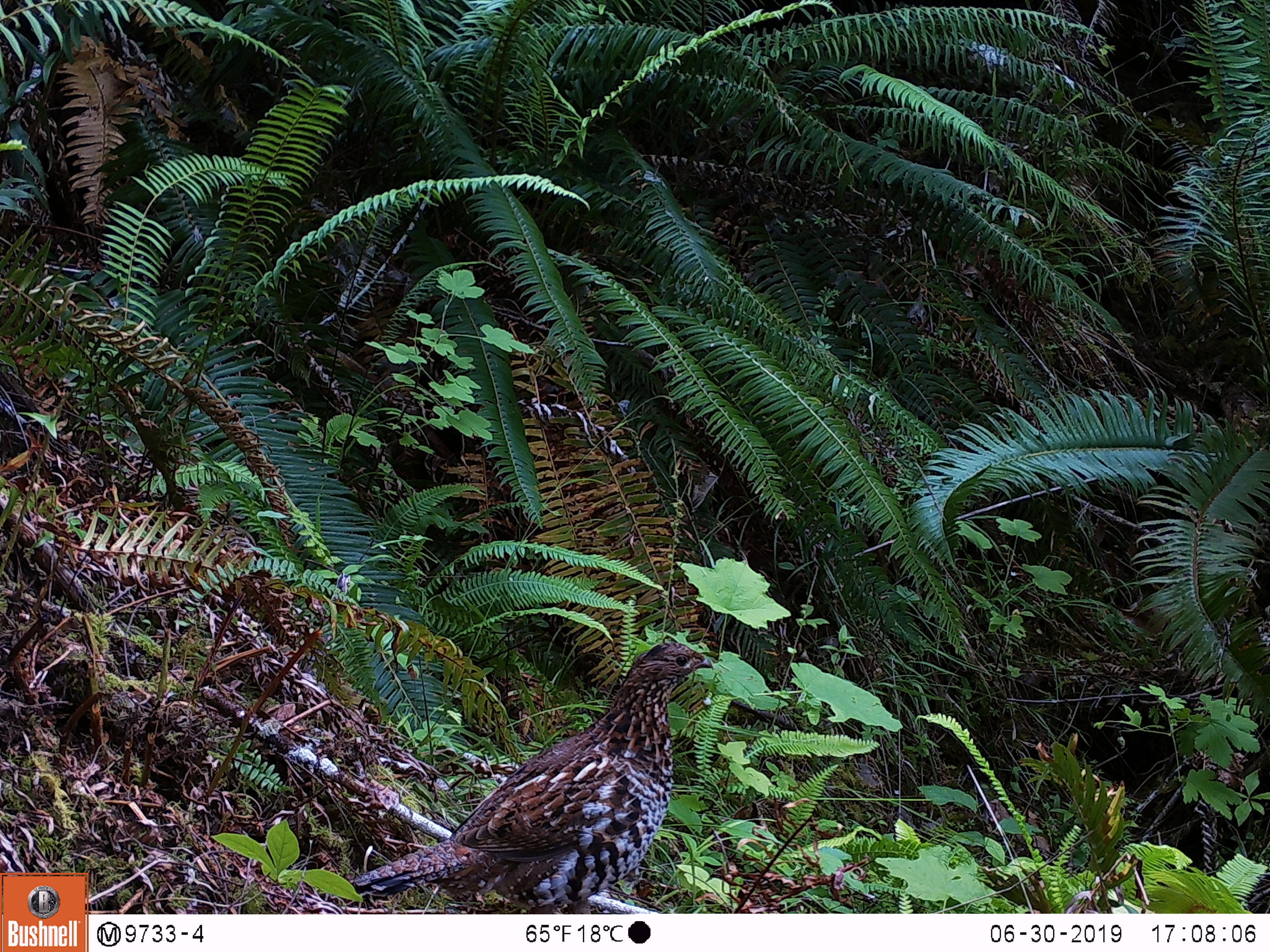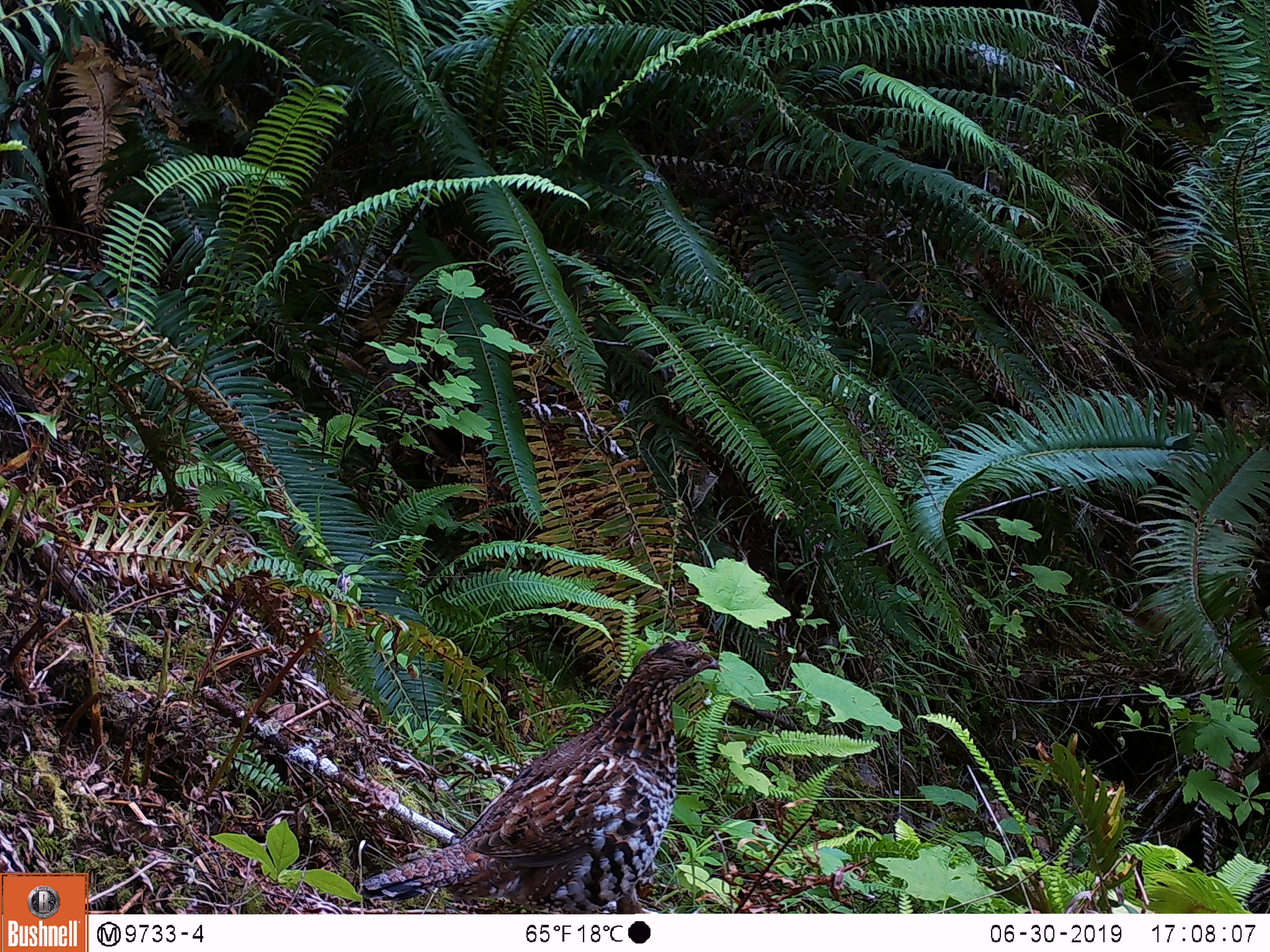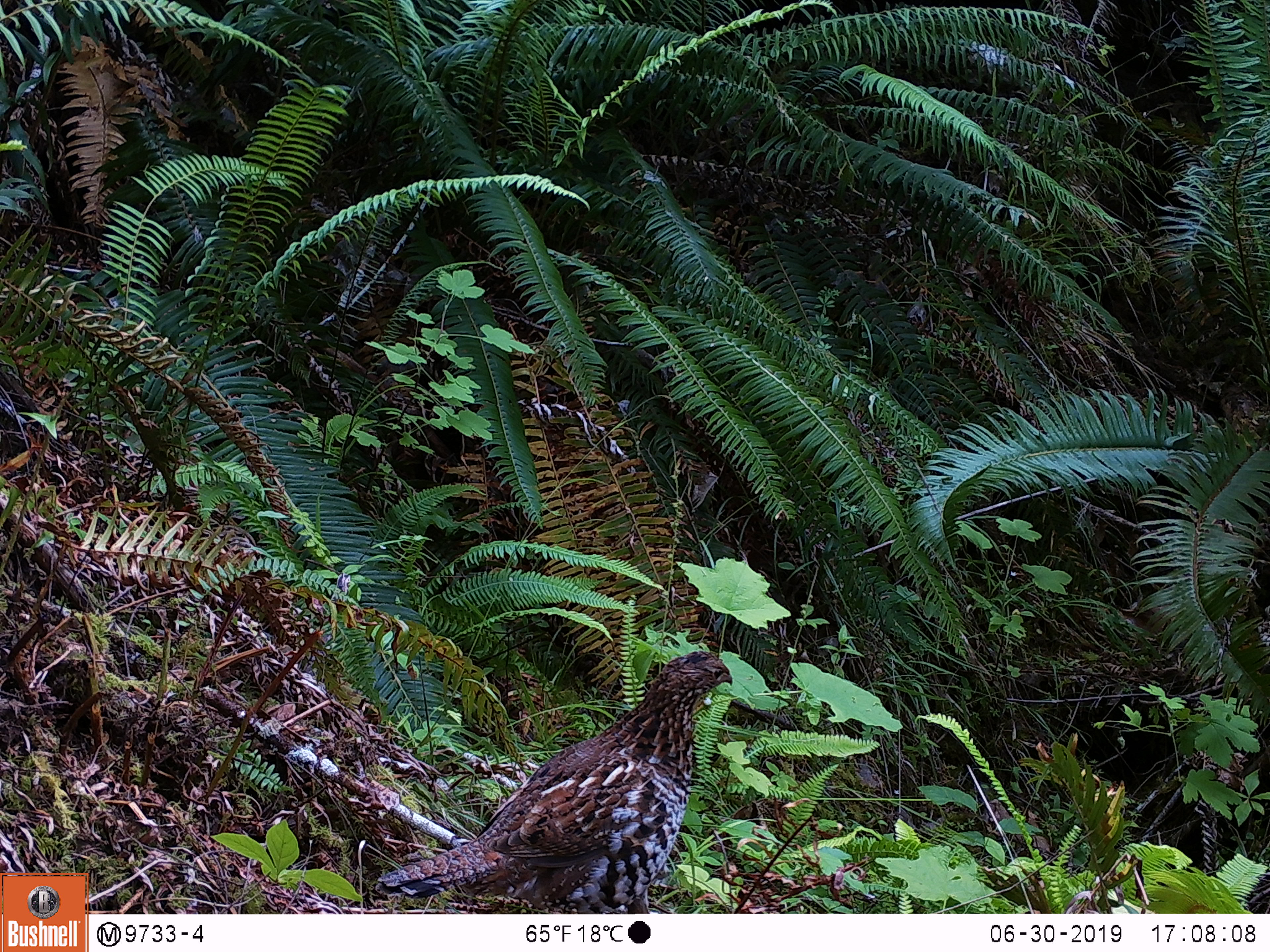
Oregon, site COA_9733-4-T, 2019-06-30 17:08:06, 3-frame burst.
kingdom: Animalia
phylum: Chordata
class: Aves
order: Galliformes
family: Phasianidae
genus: Bonasa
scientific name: Bonasa umbellus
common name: ruffed grouse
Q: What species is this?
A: Ruffed grouse (Bonasa umbellus).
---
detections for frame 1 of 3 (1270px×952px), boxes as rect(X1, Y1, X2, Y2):
ruffed grouse: rect(344, 634, 722, 907)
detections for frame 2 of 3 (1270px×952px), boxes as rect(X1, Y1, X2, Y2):
ruffed grouse: rect(352, 636, 730, 909)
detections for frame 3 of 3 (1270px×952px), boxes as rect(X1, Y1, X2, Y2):
ruffed grouse: rect(374, 636, 738, 909)